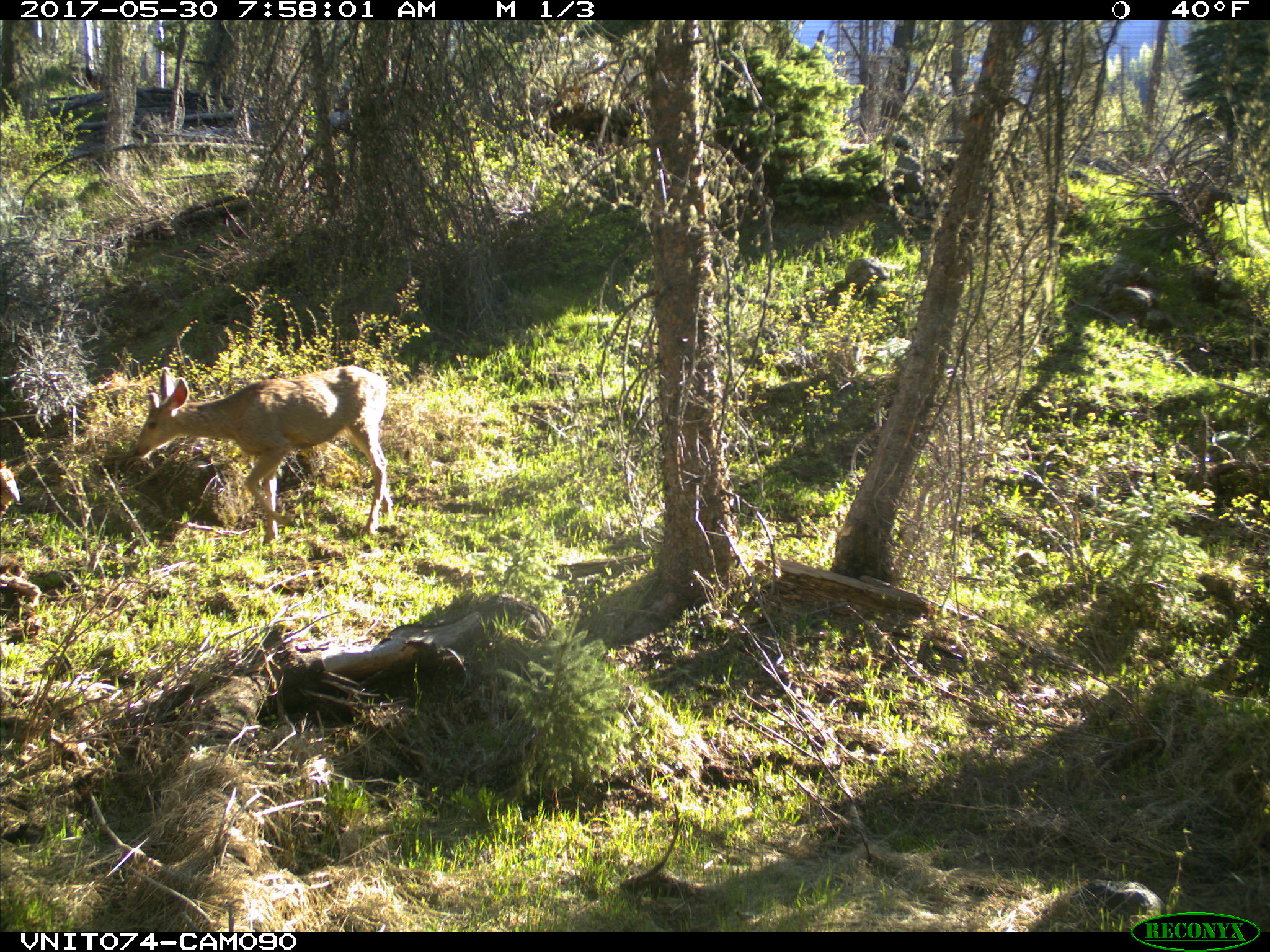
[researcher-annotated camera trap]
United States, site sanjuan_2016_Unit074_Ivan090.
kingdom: Animalia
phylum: Chordata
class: Mammalia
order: Artiodactyla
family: Cervidae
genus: Odocoileus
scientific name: Odocoileus hemionus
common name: mule deer